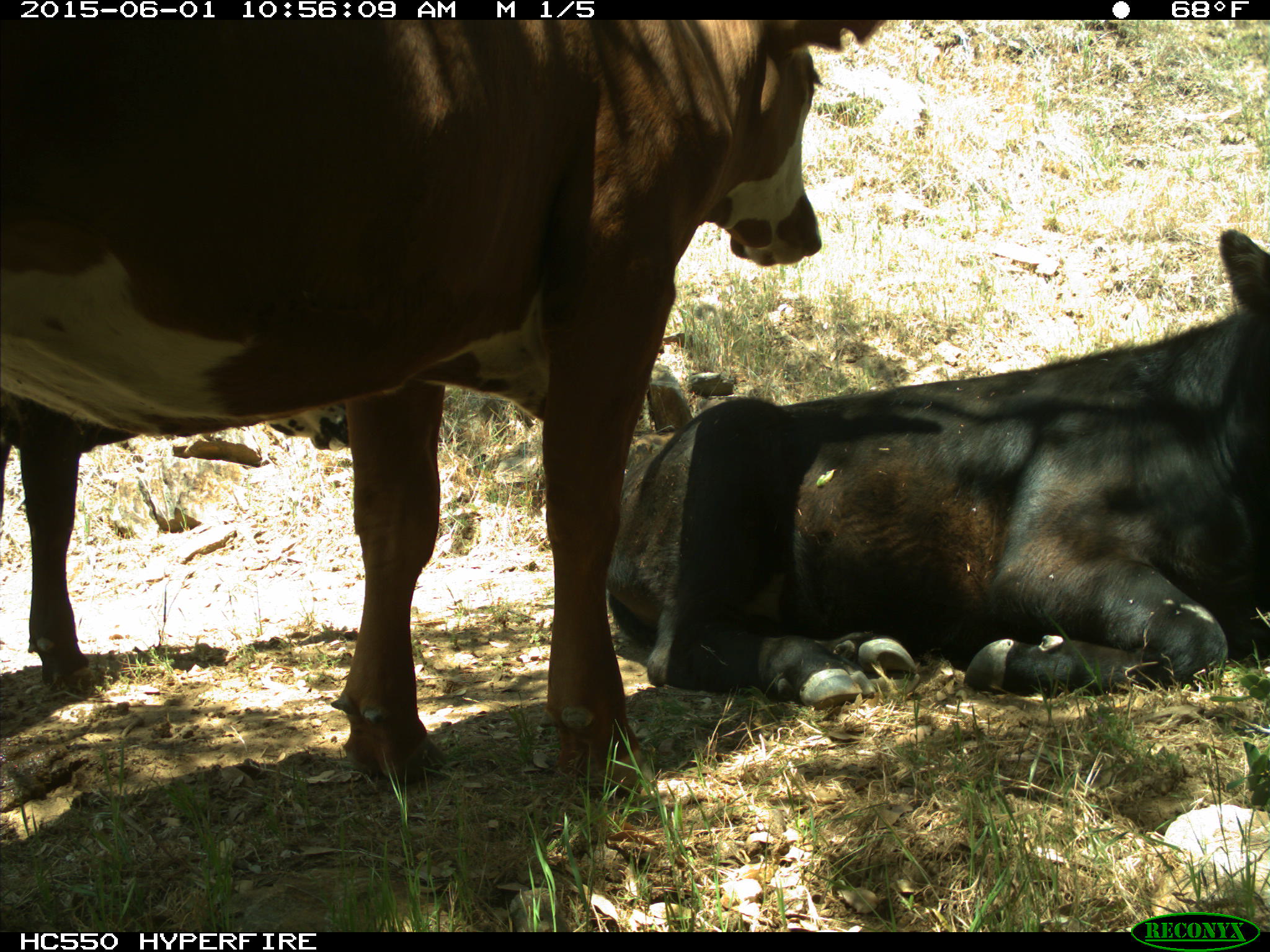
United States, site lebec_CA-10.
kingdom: Animalia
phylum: Chordata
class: Mammalia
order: Artiodactyla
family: Bovidae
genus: Bos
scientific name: Bos taurus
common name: domestic cow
Bos taurus (domestic cow).